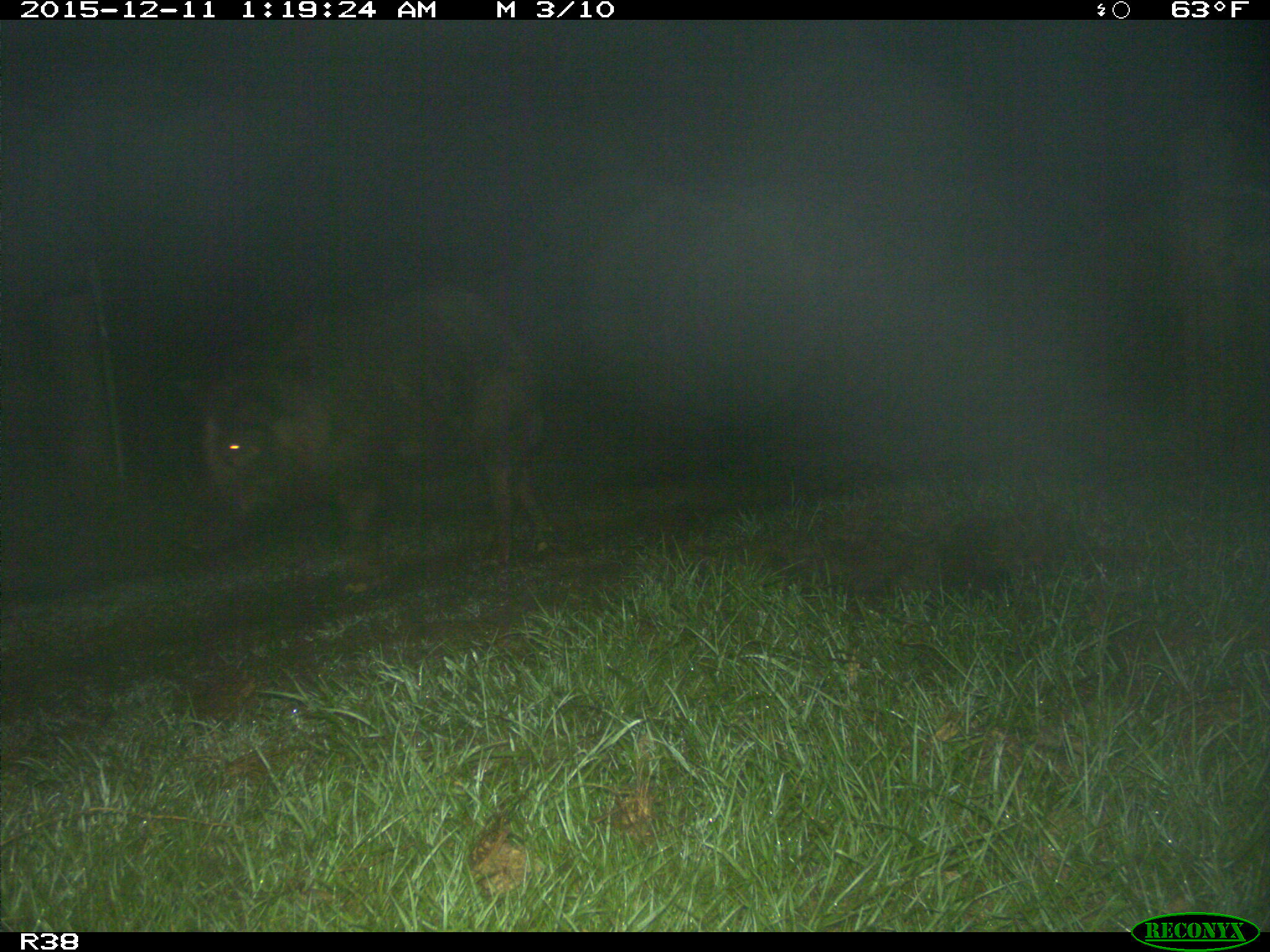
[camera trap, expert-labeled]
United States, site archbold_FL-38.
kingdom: Animalia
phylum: Chordata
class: Mammalia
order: Artiodactyla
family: Suidae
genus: Sus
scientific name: Sus scrofa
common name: wild boar